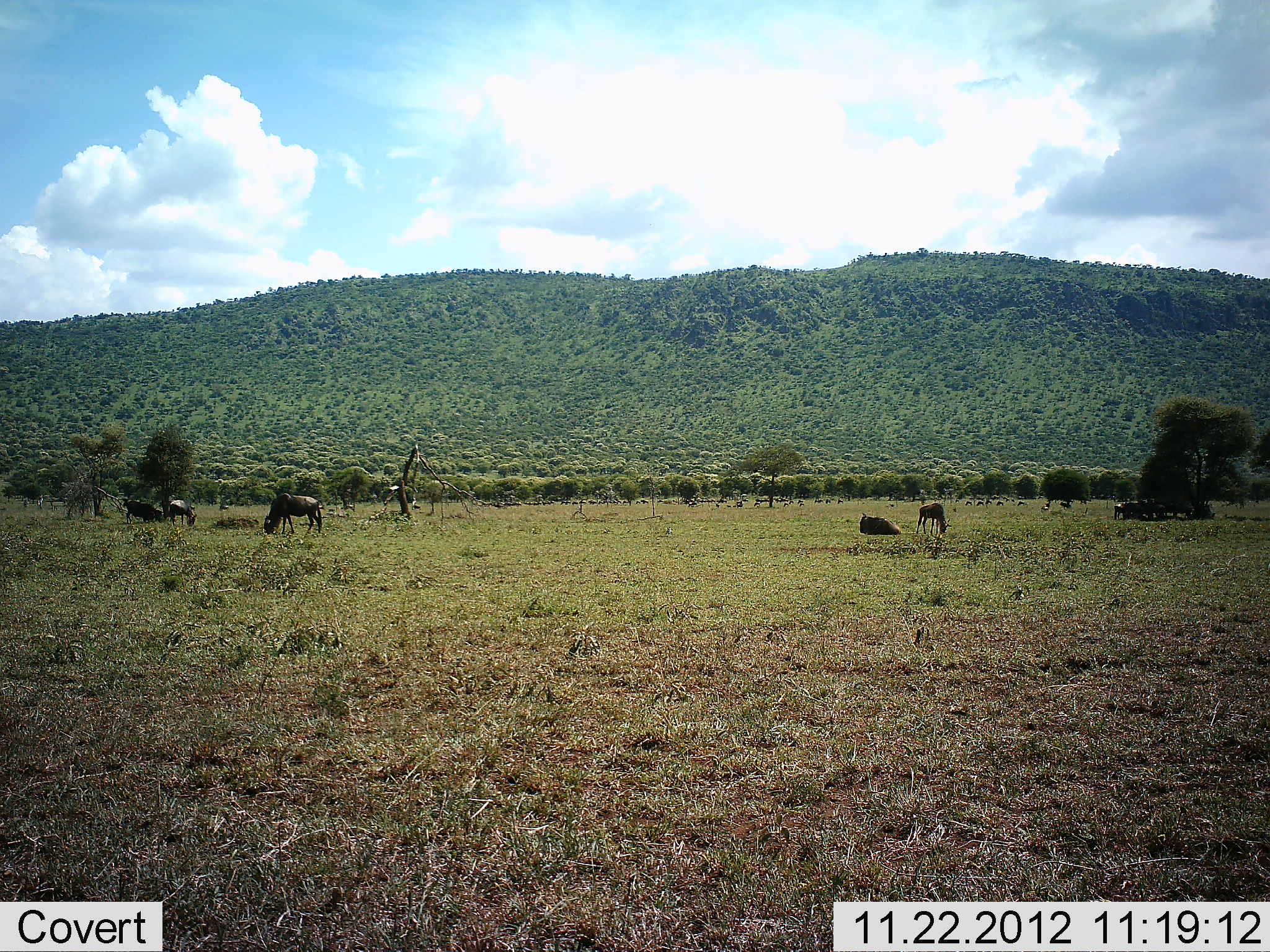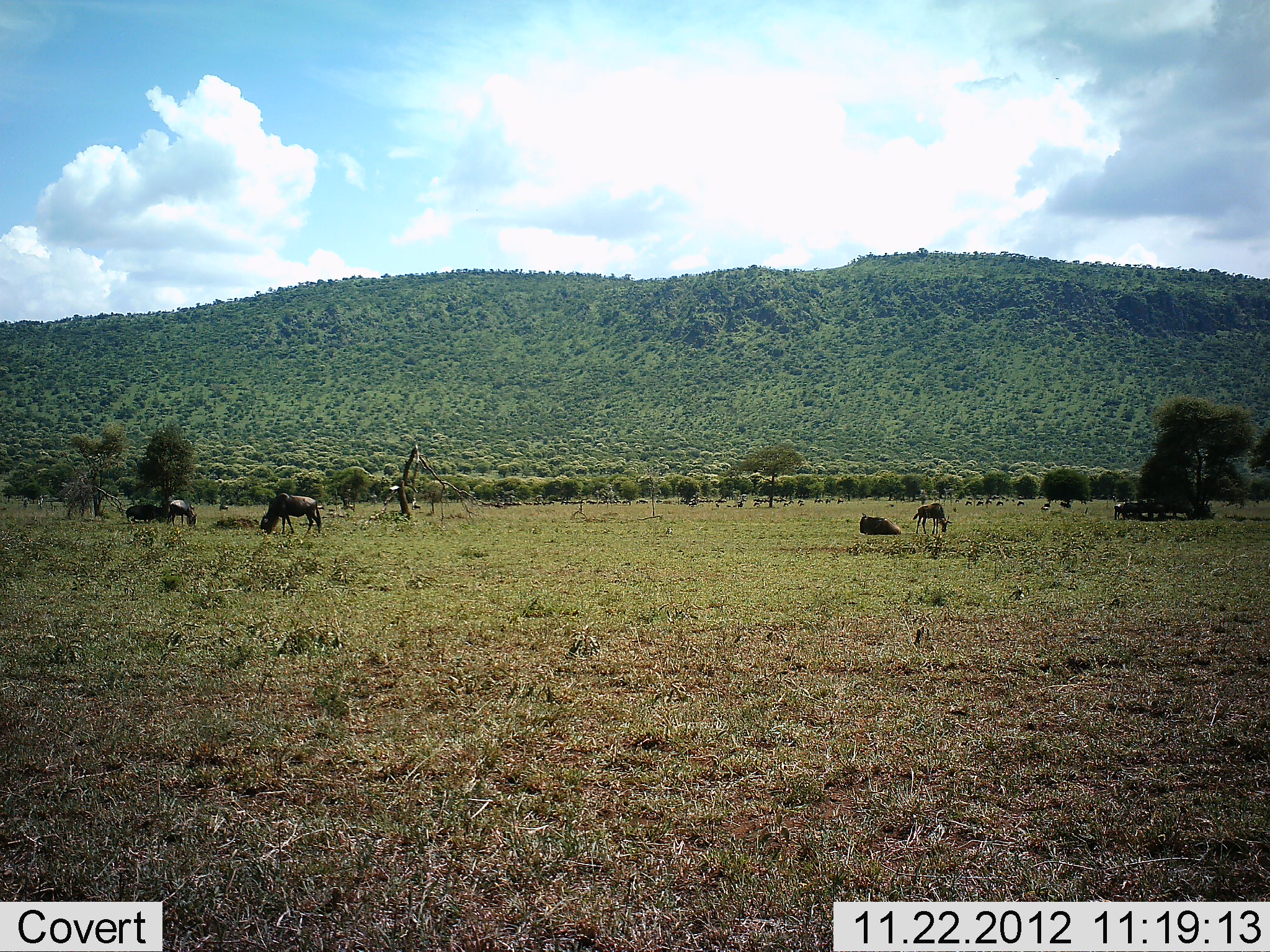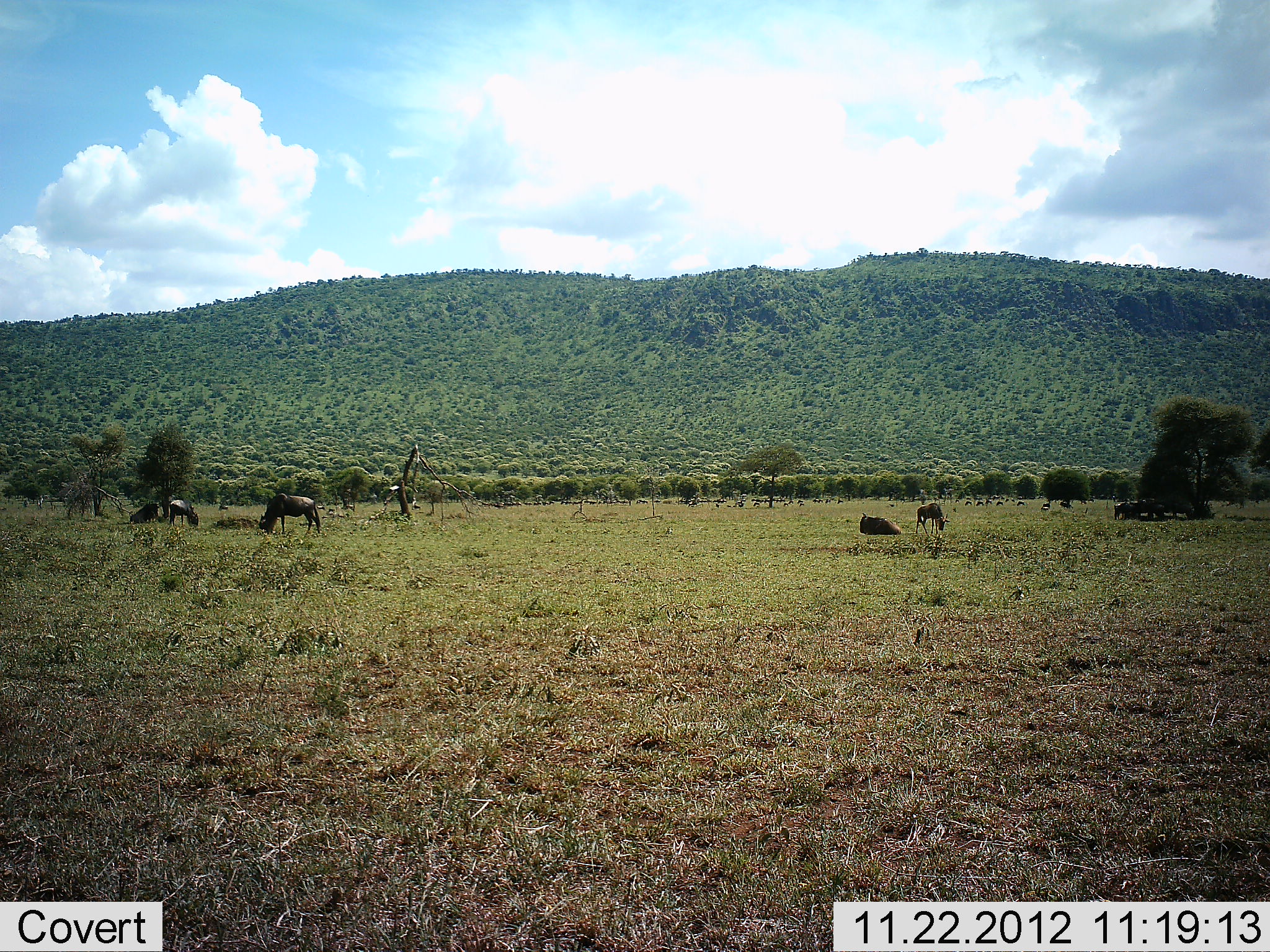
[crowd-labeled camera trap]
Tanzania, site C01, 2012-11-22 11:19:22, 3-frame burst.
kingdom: Animalia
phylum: Chordata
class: Mammalia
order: Artiodactyla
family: Bovidae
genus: Connochaetes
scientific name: Connochaetes taurinus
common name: blue wildebeest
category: wildebeest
Wildebeest (blue wildebeest) (Connochaetes taurinus), count 7. Behavior (volunteer vote fractions): standing 43%, resting 82%, moving 7%, interacting 4%. Young present (vote fraction): 11%. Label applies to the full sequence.